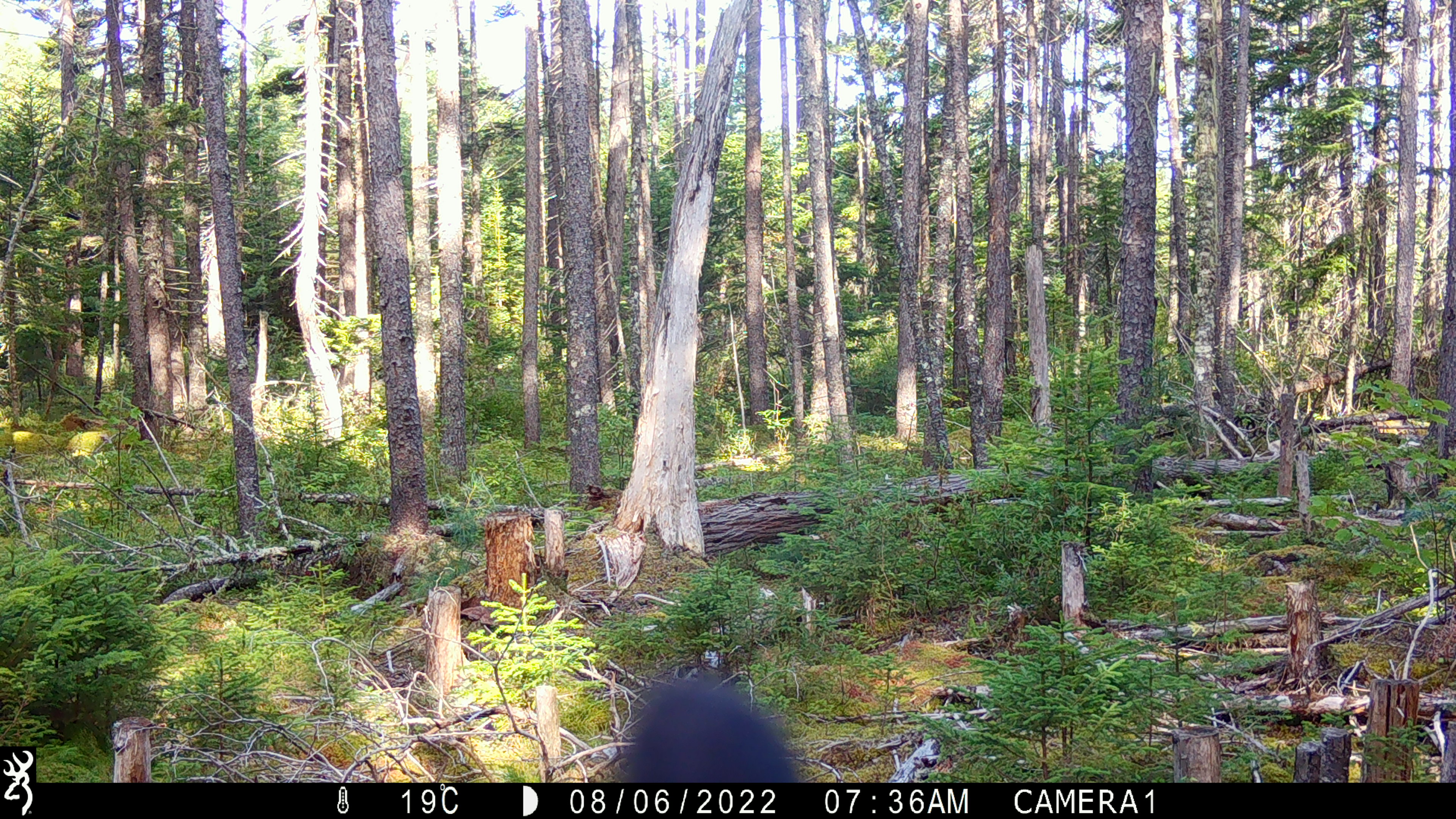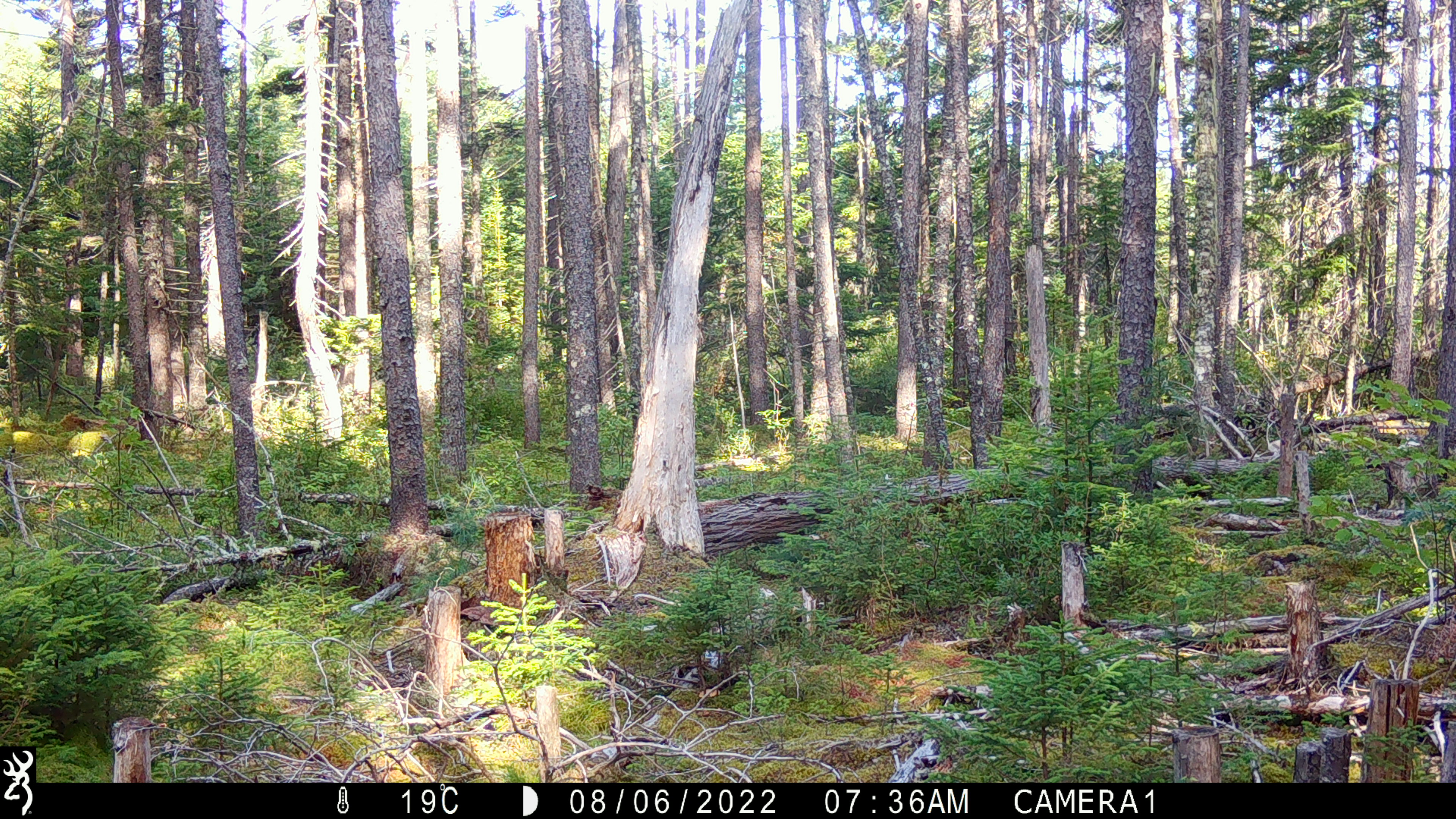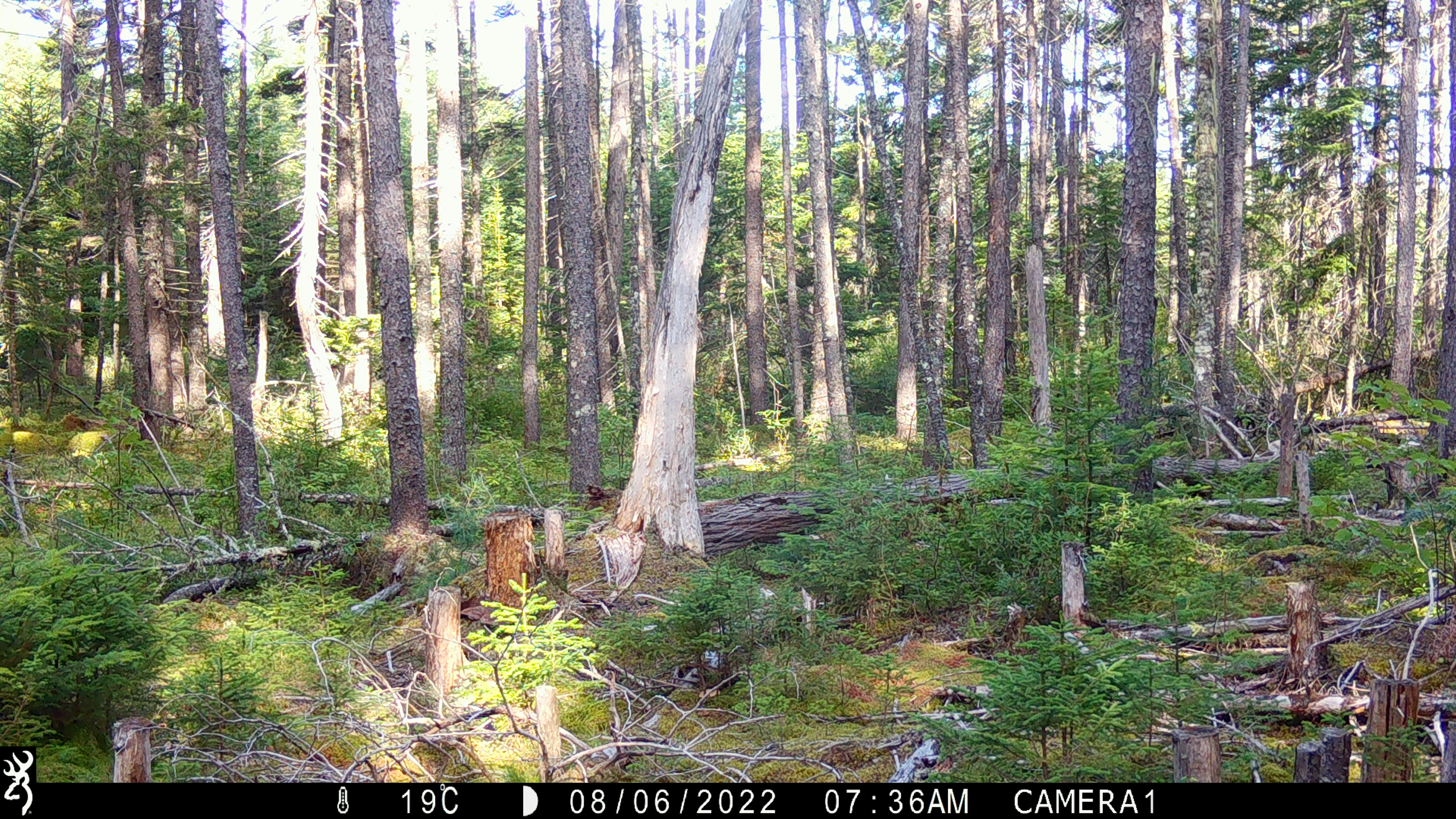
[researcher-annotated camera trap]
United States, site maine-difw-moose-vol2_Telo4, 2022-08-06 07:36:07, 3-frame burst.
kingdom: Animalia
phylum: Chordata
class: Mammalia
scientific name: Mammalia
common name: mammal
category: mammal sp.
Mammal sp. (mammal) (Mammalia).